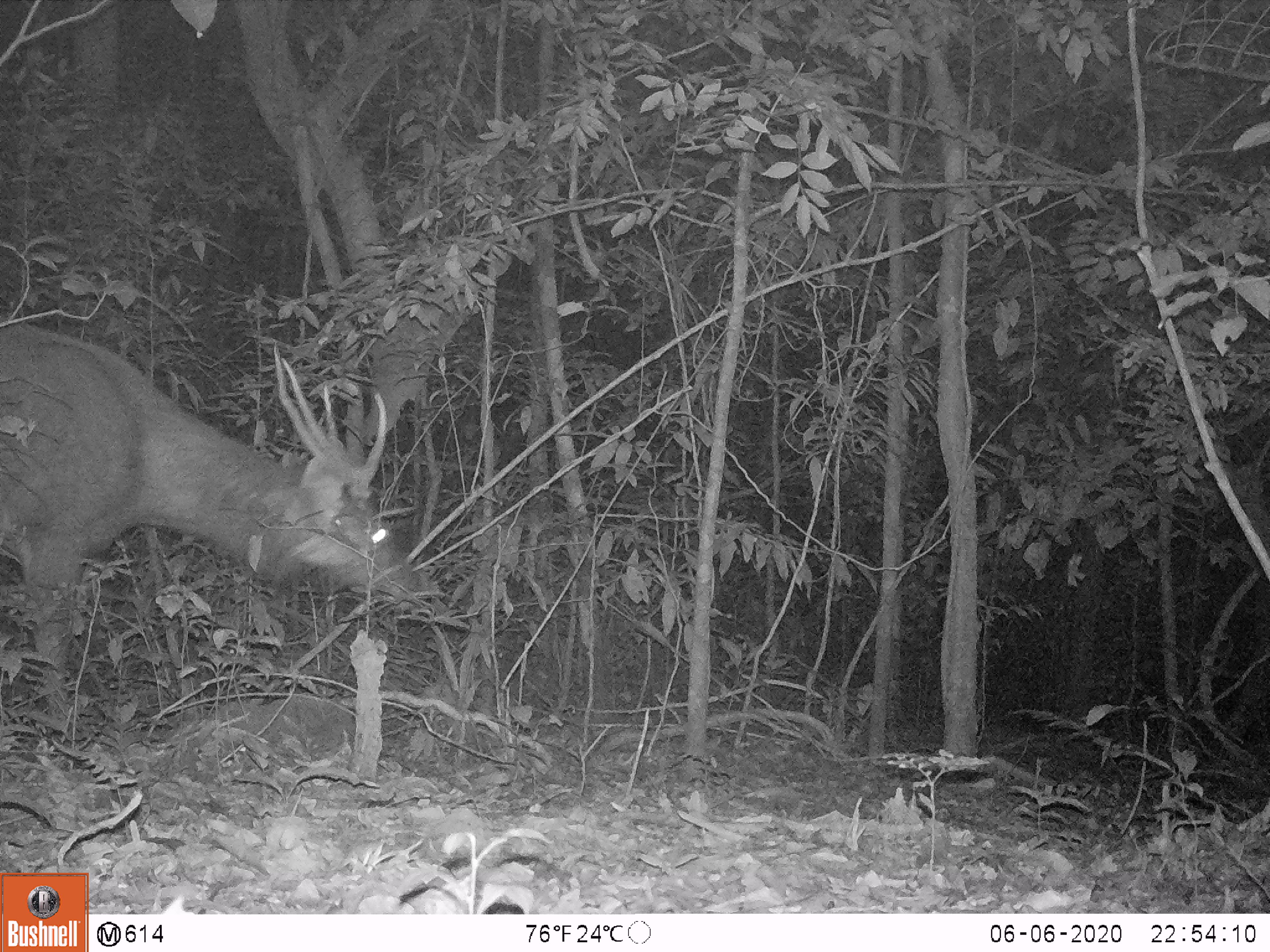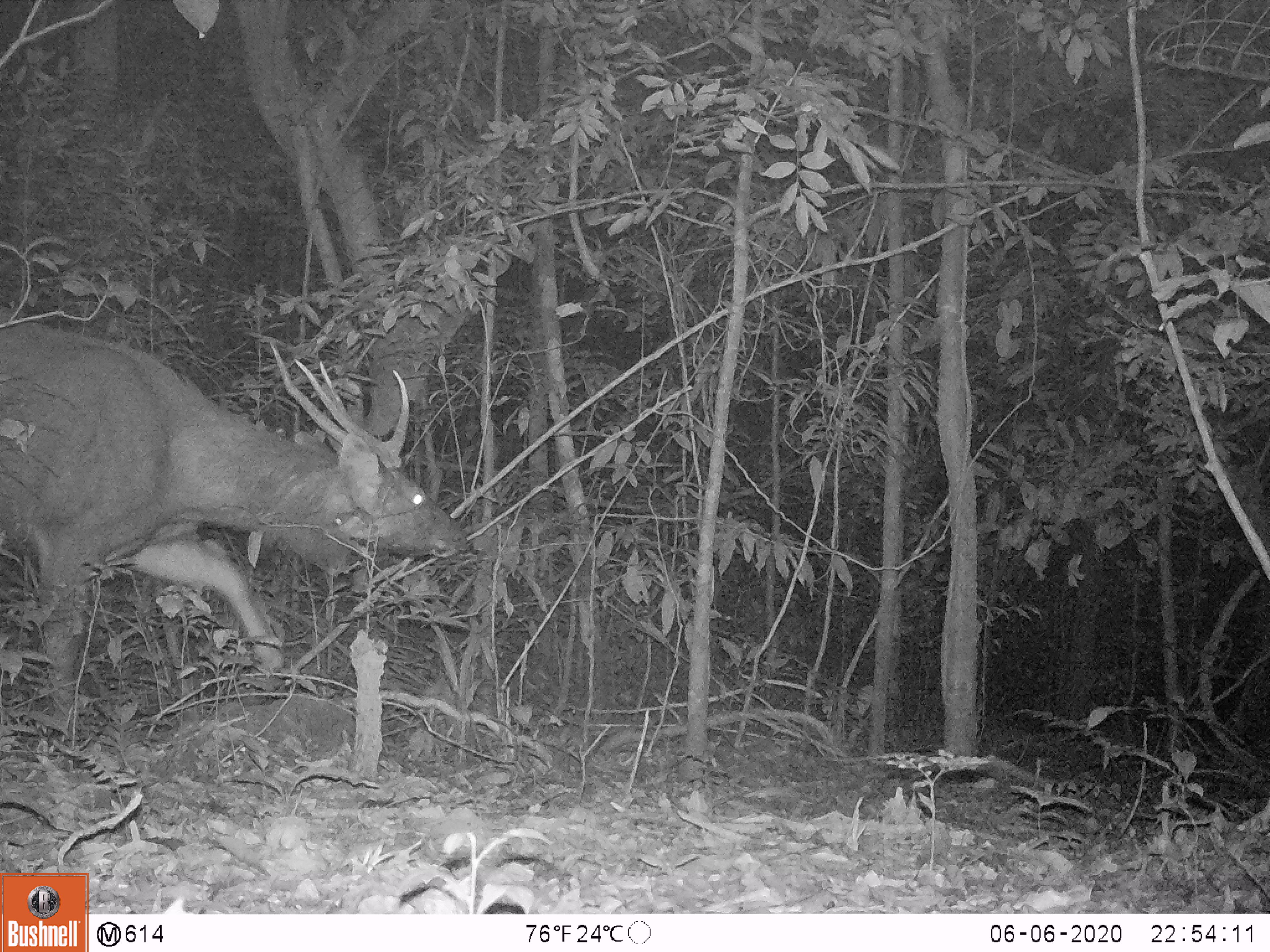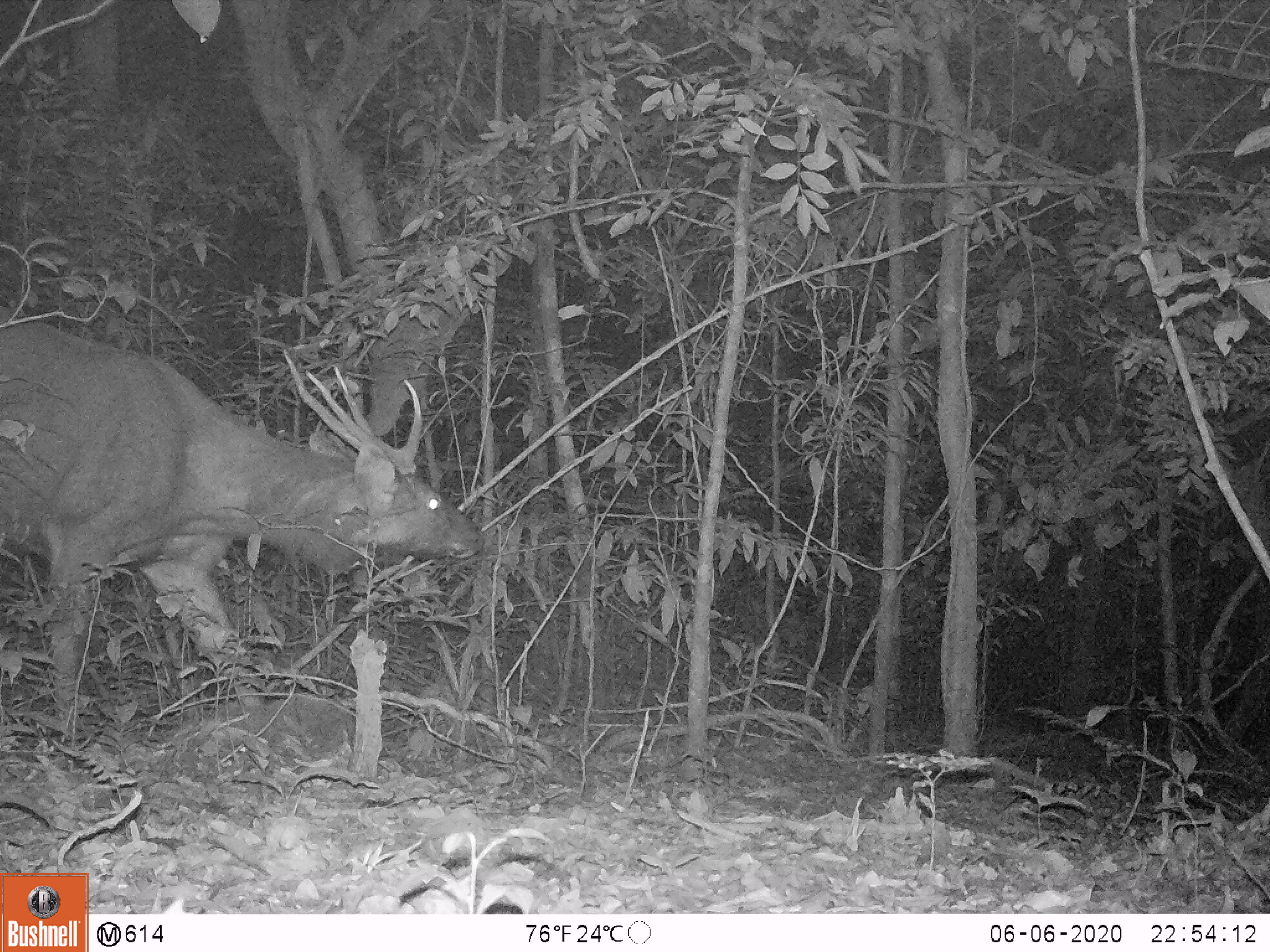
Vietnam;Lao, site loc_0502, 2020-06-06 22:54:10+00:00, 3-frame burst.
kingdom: Animalia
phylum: Chordata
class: Mammalia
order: Artiodactyla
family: Cervidae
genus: Rusa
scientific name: Rusa unicolor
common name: sambar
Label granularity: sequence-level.